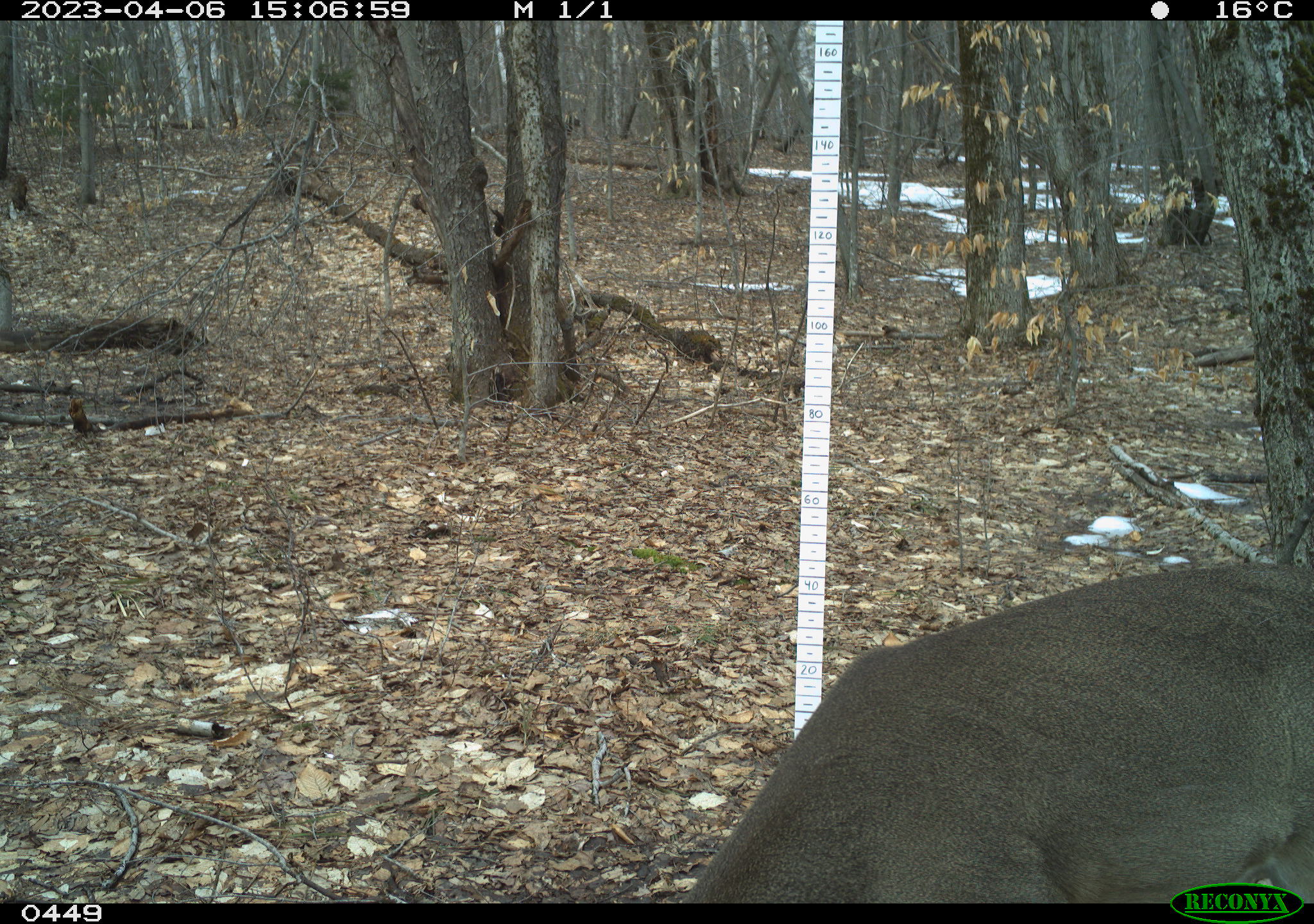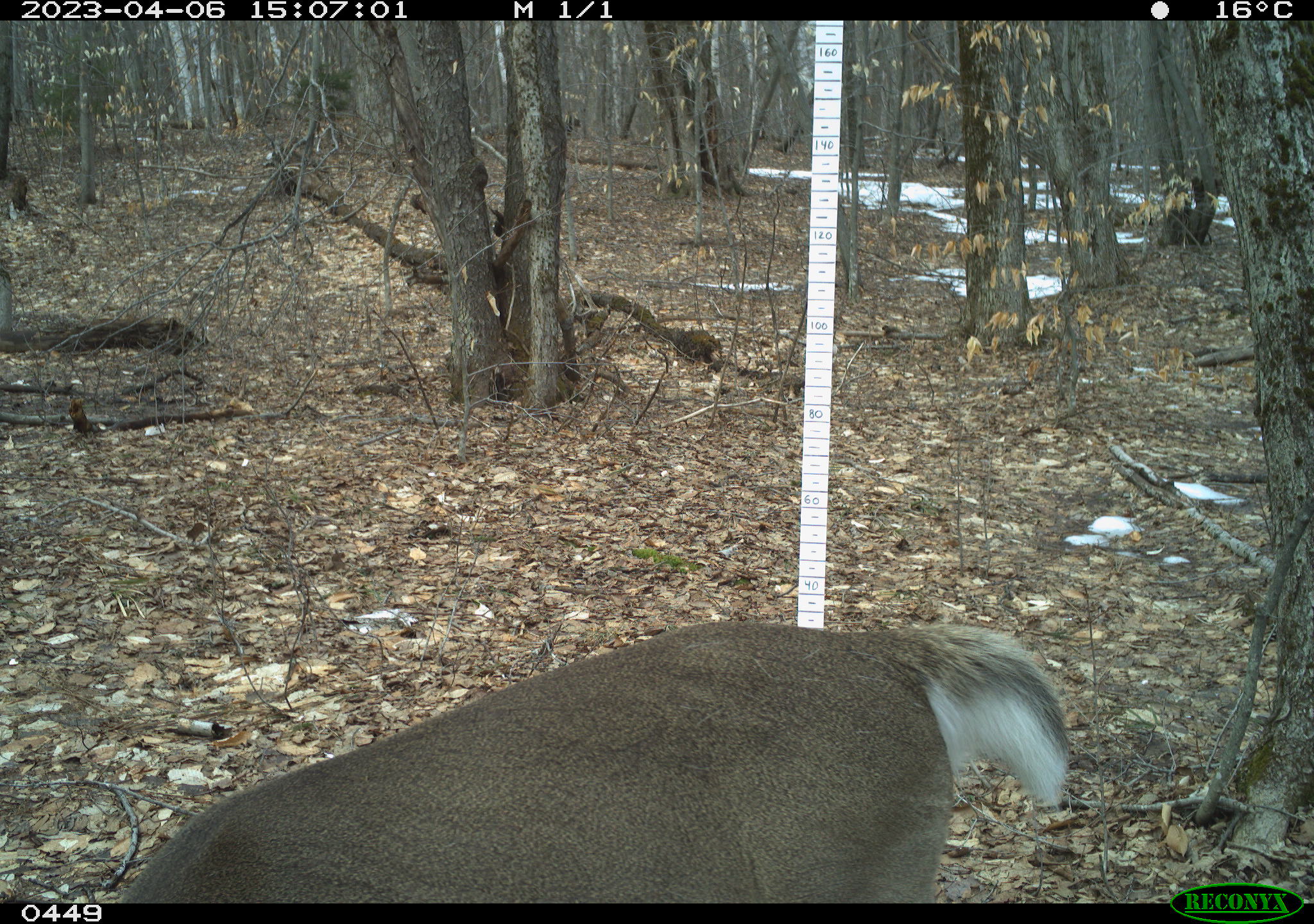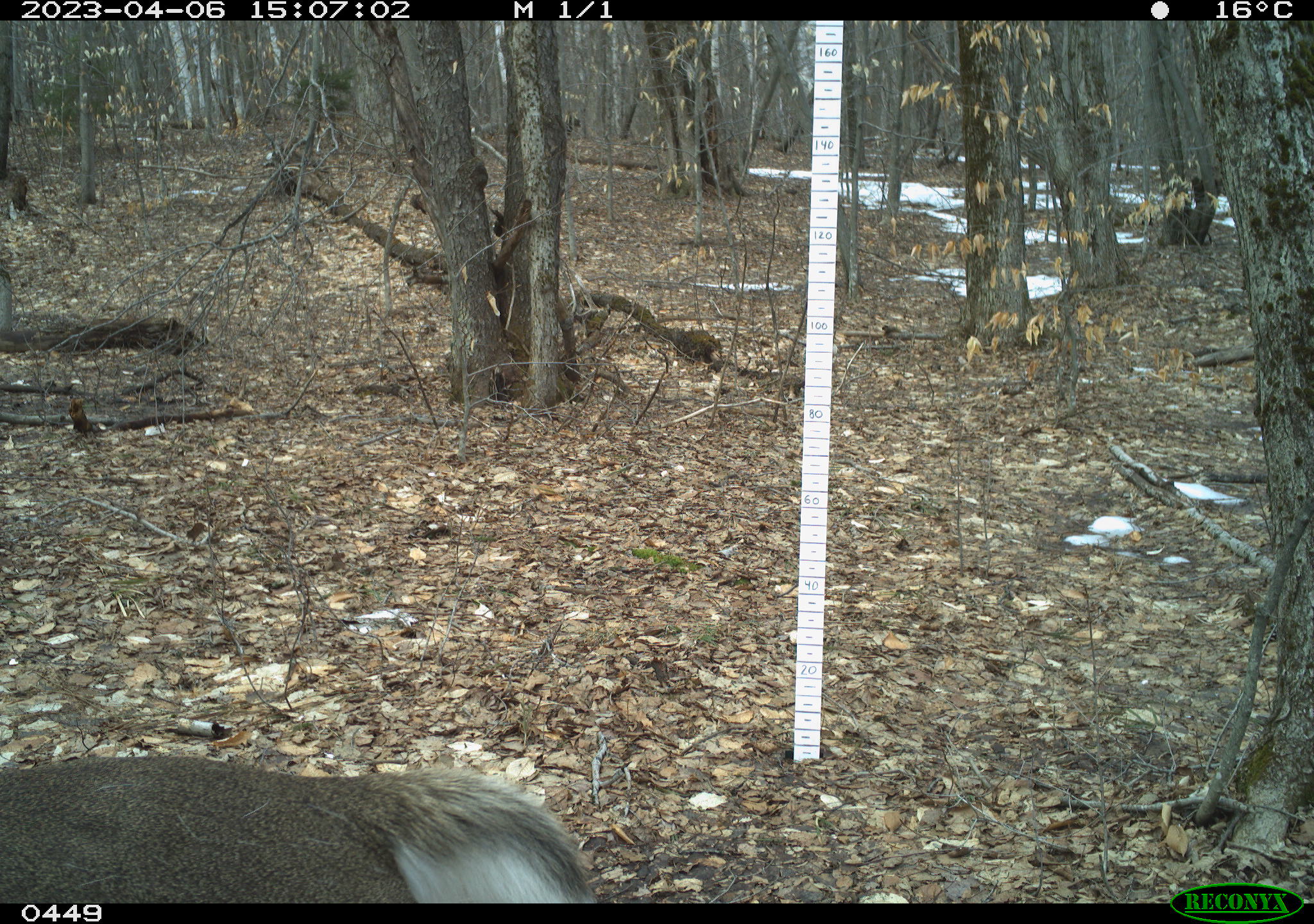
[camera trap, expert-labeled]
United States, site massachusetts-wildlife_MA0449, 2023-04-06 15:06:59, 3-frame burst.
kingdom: Animalia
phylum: Chordata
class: Mammalia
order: Artiodactyla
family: Cervidae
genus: Odocoileus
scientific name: Odocoileus virginianus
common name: white-tailed deer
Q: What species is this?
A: White-tailed deer (Odocoileus virginianus).